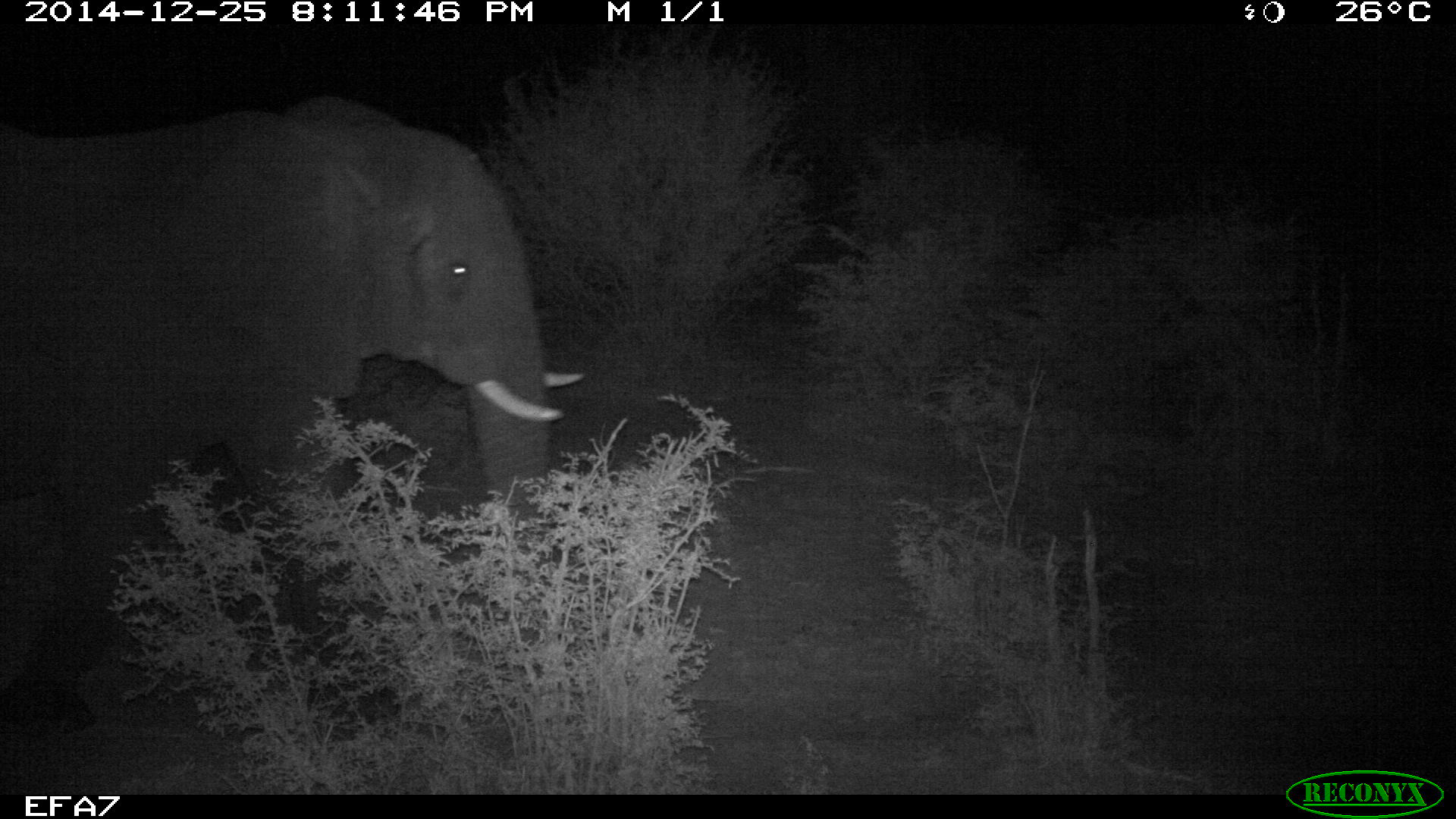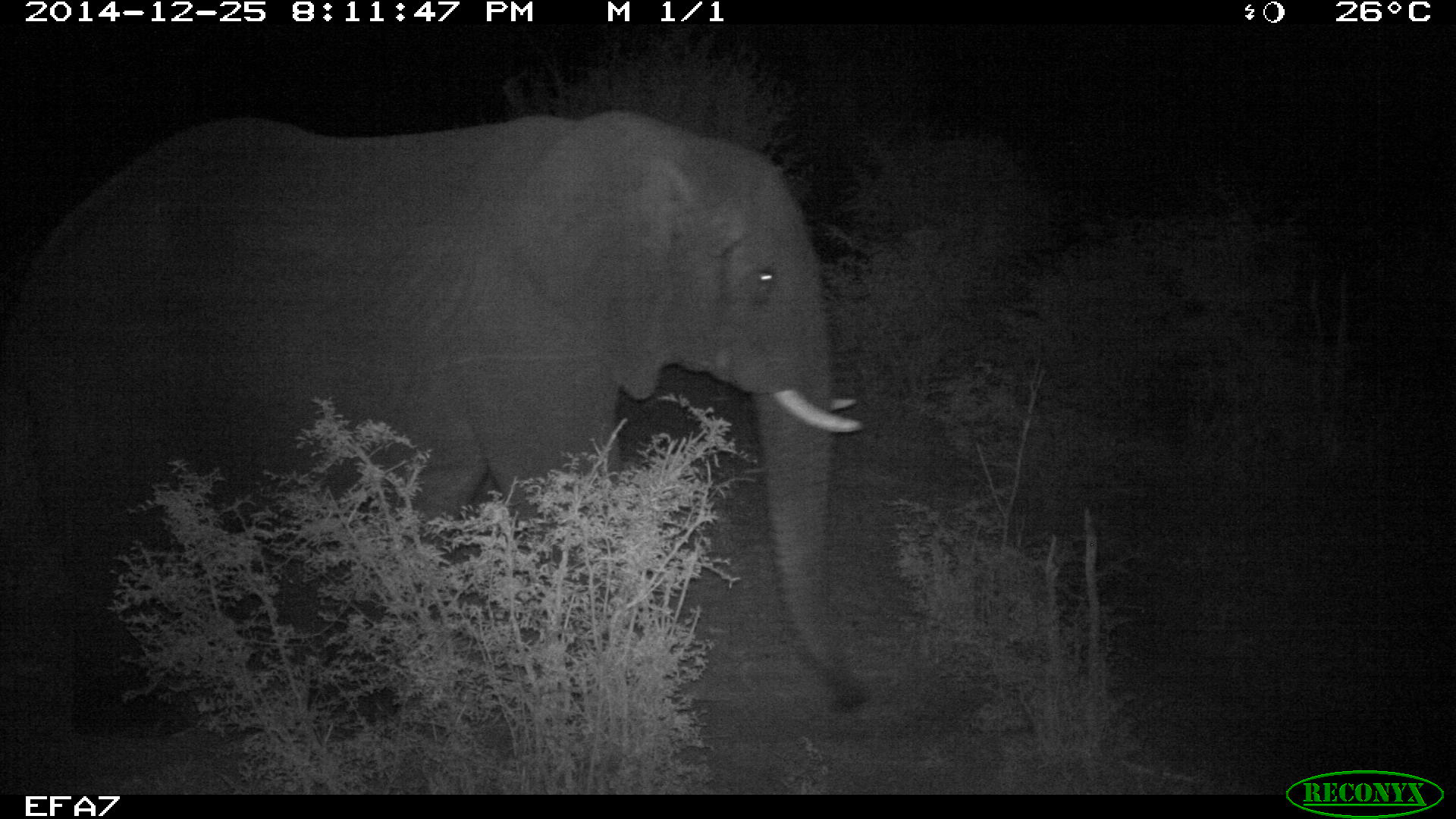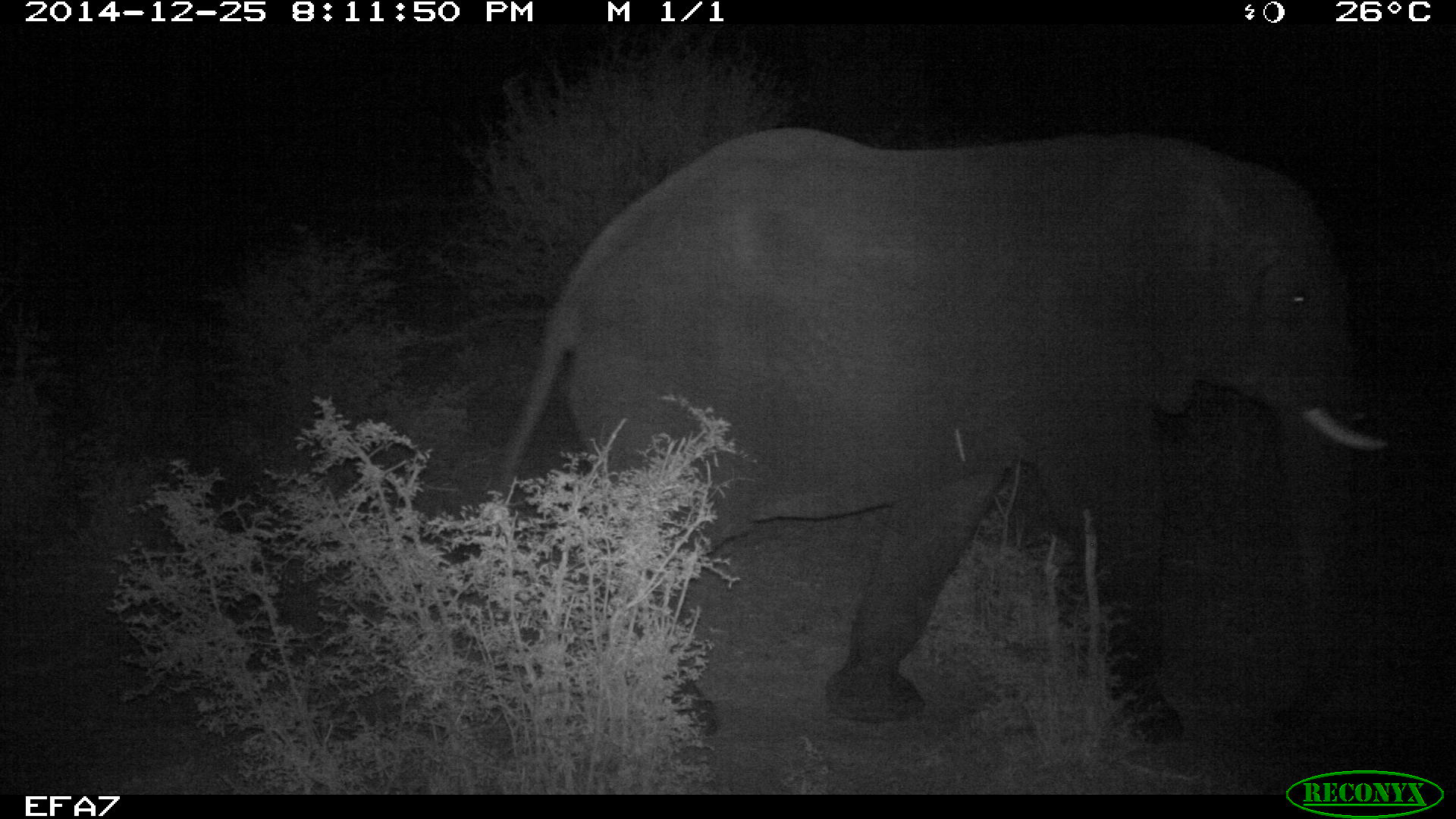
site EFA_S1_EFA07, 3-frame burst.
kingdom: Animalia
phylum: Chordata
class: Mammalia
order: Proboscidea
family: Elephantidae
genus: Loxodonta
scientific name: Loxodonta africana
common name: african bush elephant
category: elephant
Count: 1.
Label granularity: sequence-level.